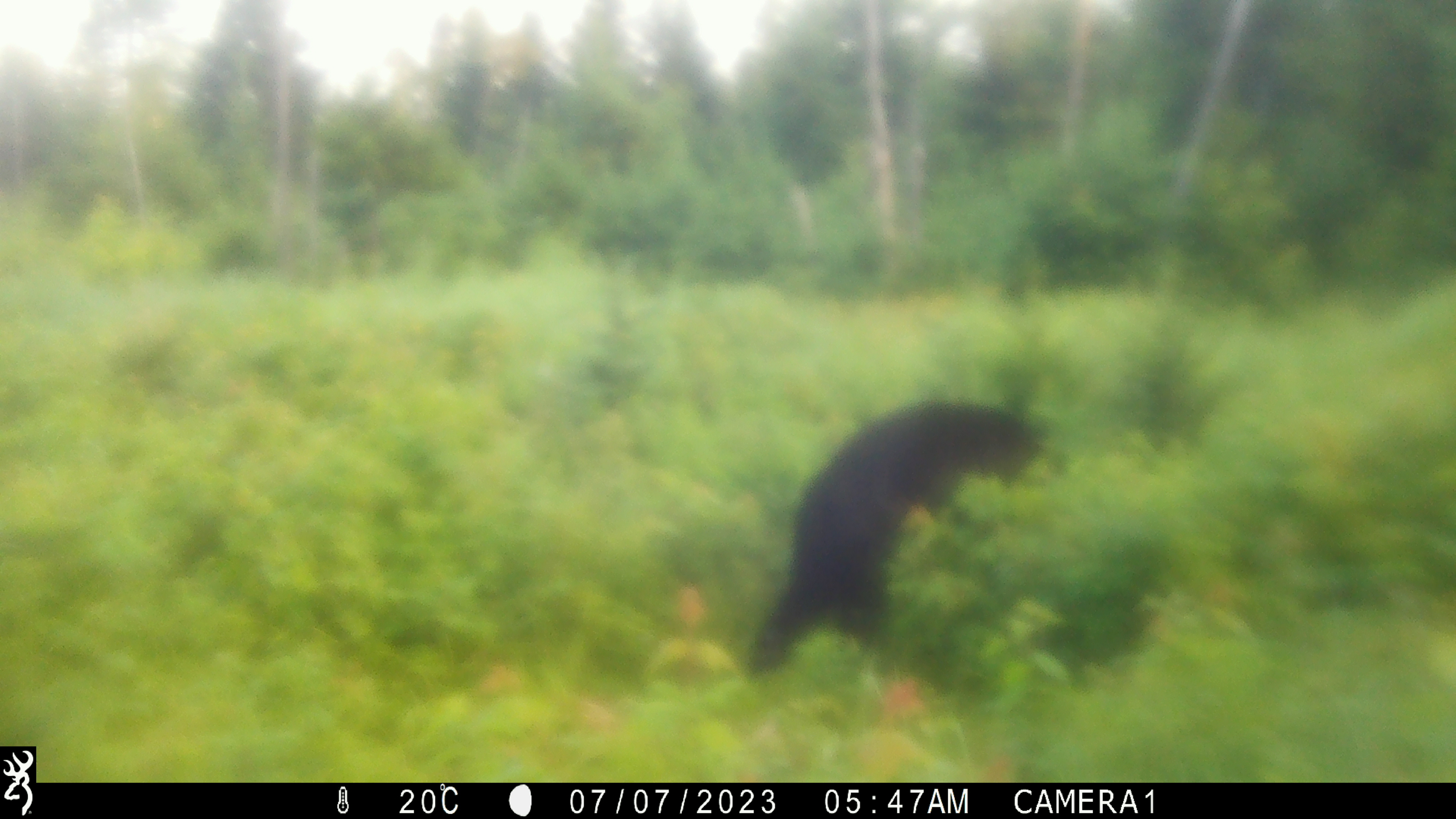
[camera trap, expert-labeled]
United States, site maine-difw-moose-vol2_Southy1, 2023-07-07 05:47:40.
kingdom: Animalia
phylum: Chordata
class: Mammalia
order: Carnivora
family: Ursidae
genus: Ursus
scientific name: Ursus americanus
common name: black bear